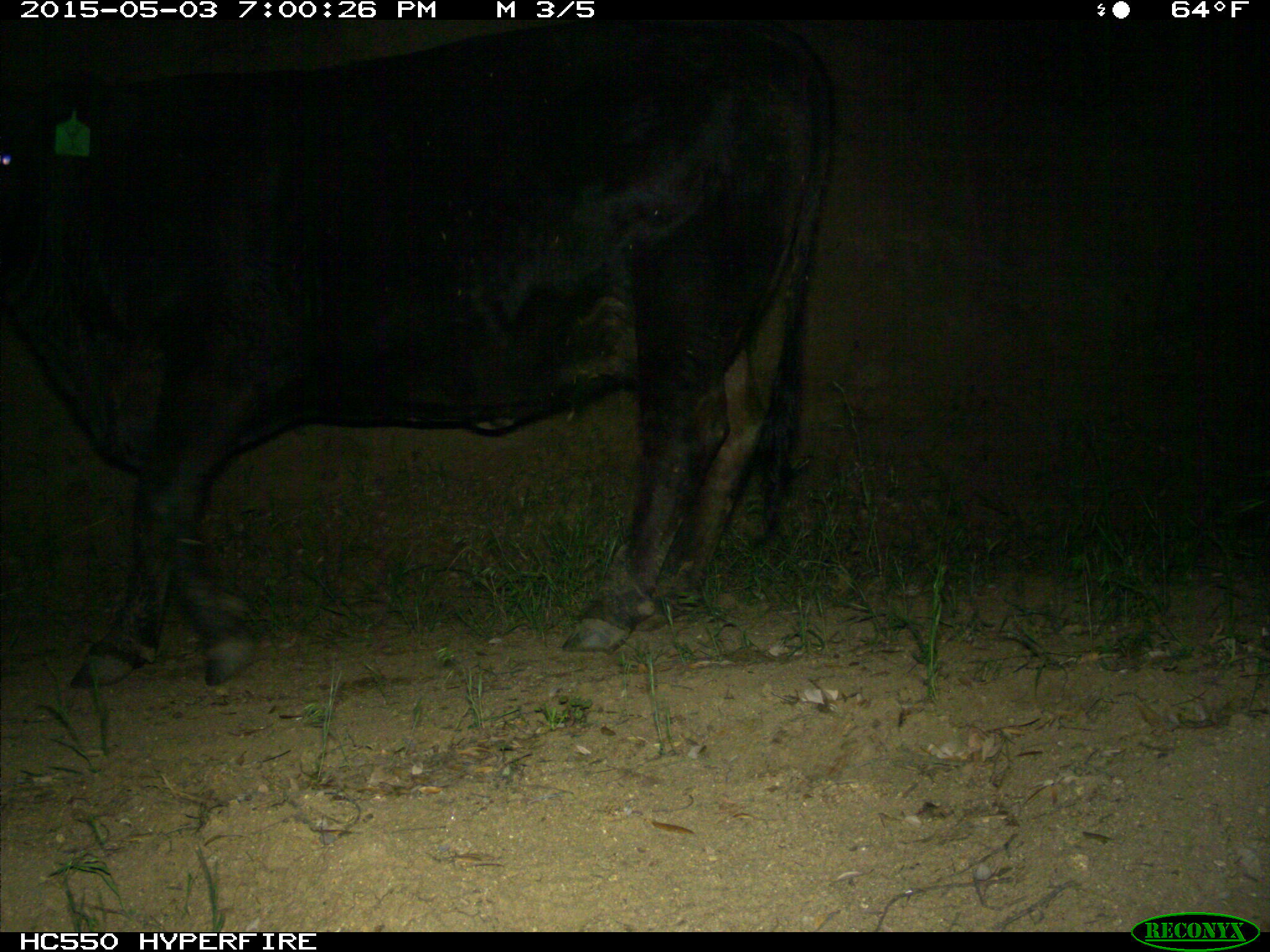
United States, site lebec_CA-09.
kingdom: Animalia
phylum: Chordata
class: Mammalia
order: Artiodactyla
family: Bovidae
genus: Bos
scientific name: Bos taurus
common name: domestic cow